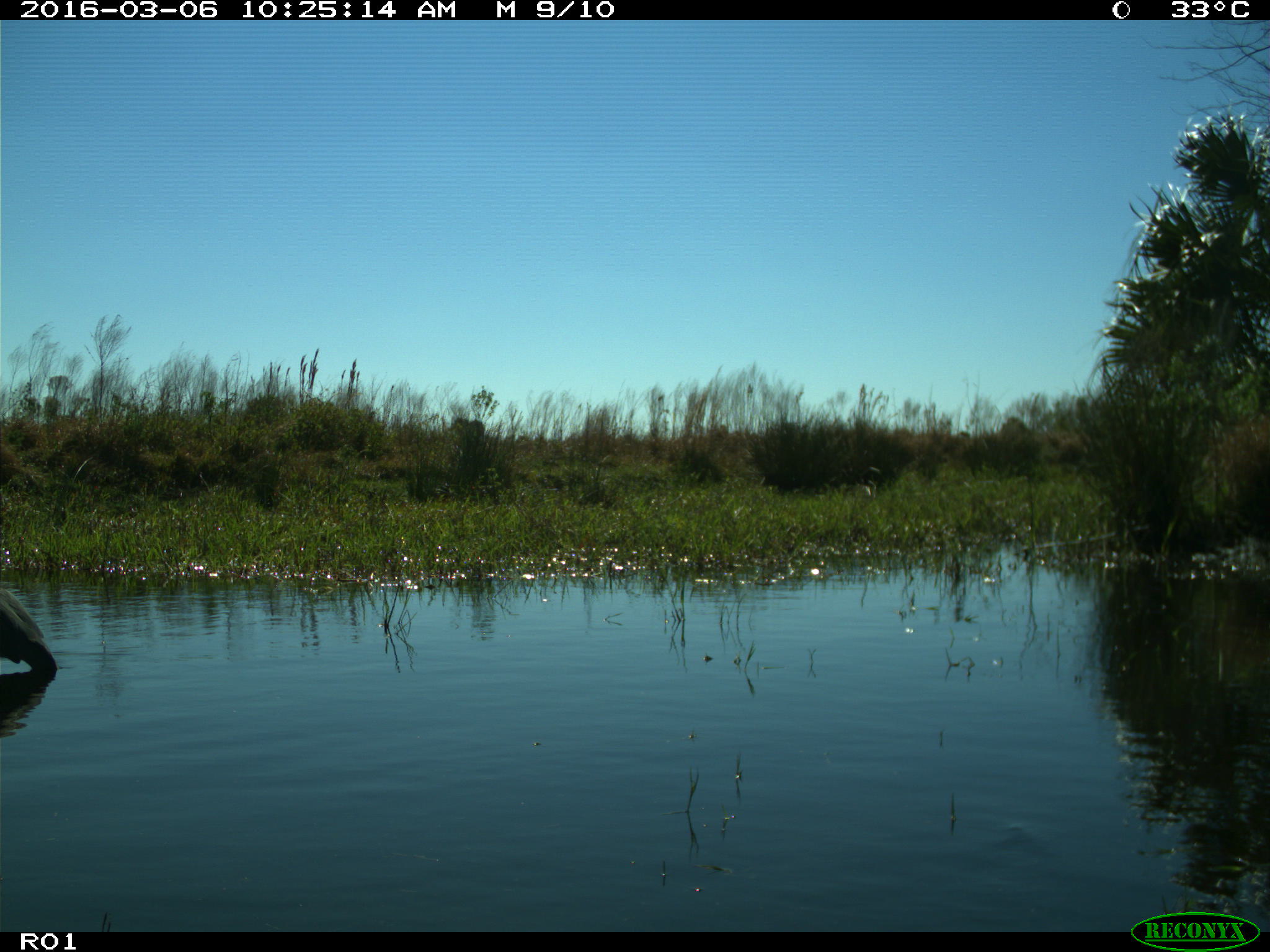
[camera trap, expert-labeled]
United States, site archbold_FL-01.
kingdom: Animalia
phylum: Chordata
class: Aves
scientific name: Aves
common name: birds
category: unidentified bird